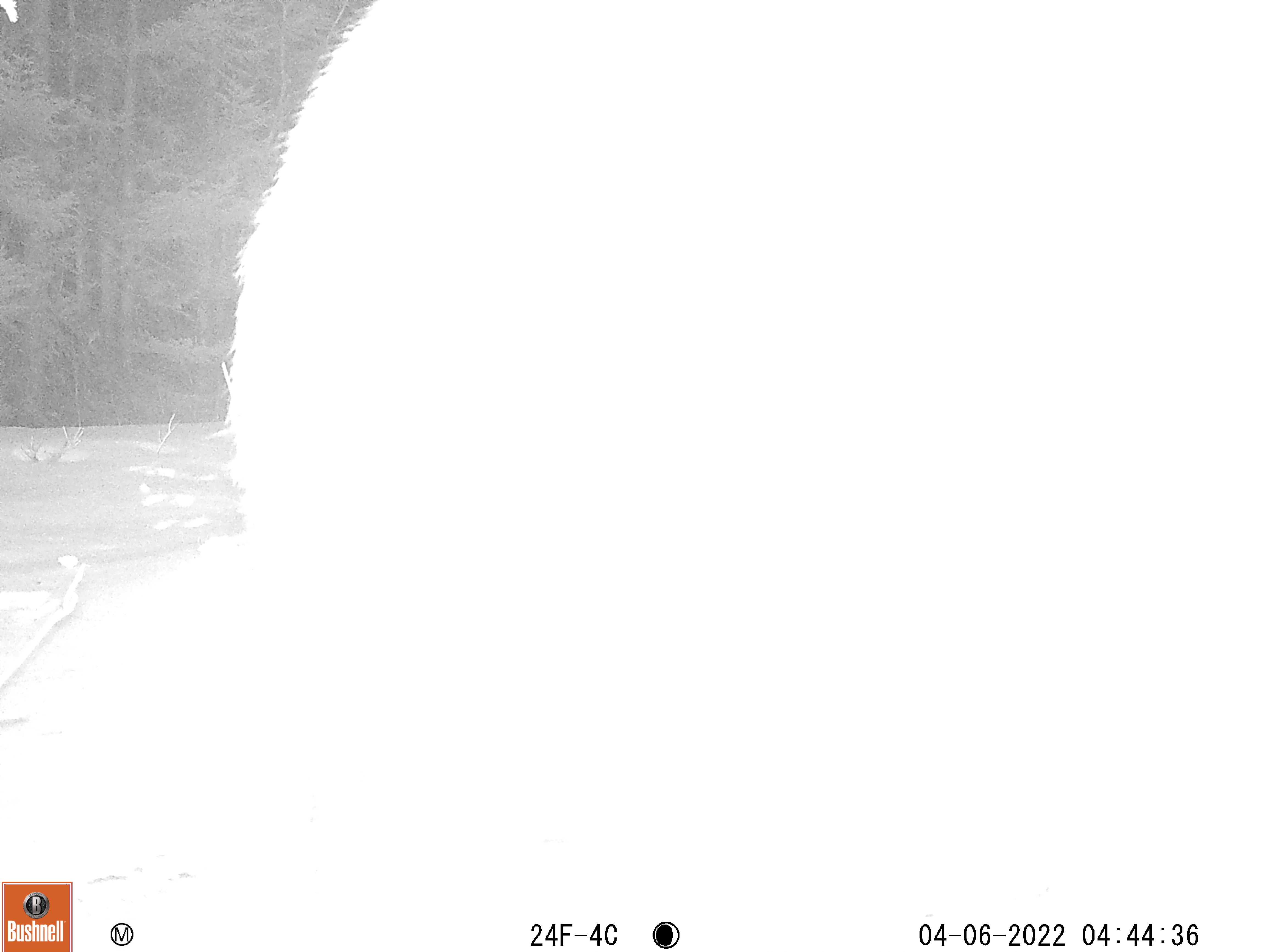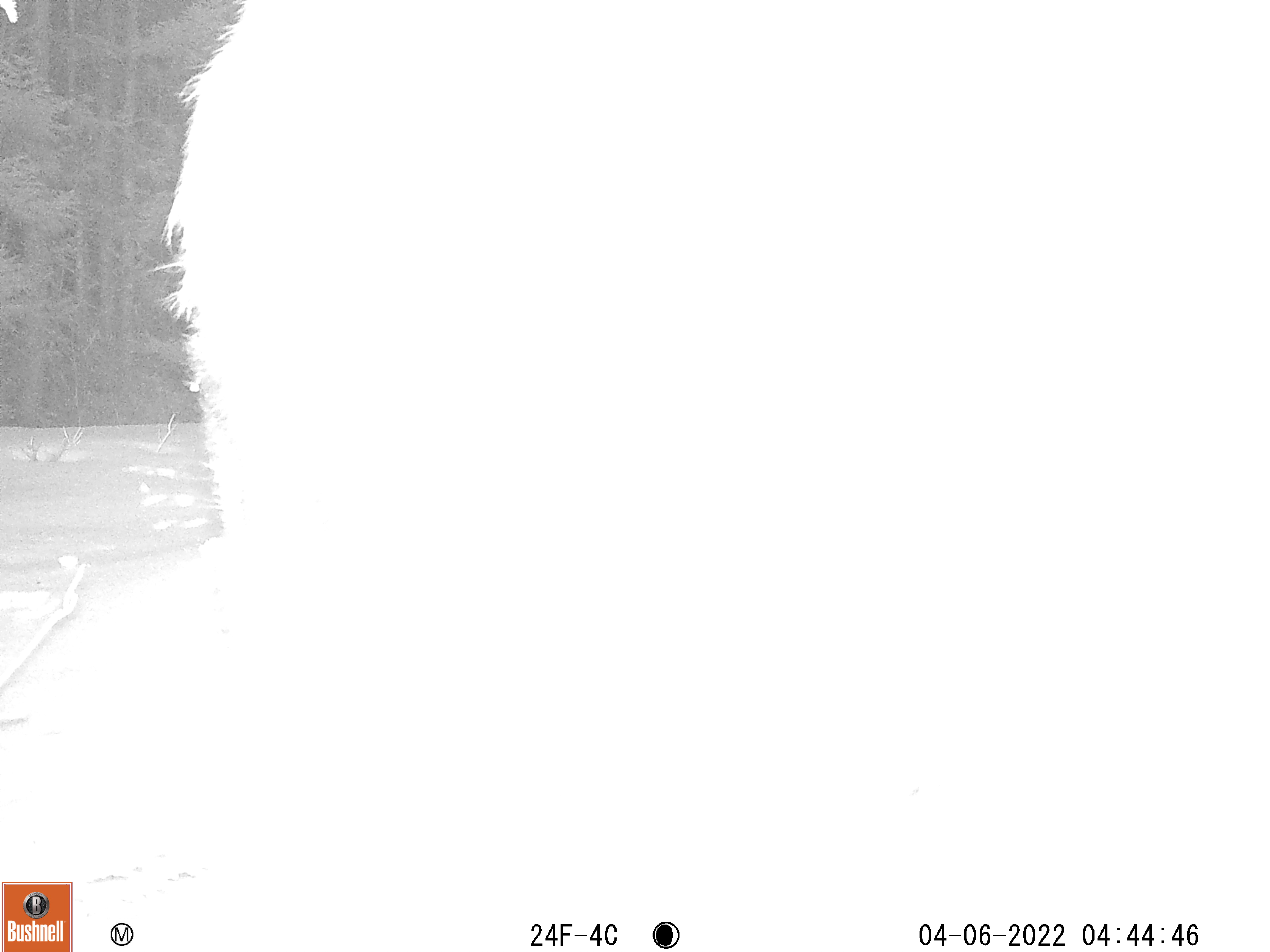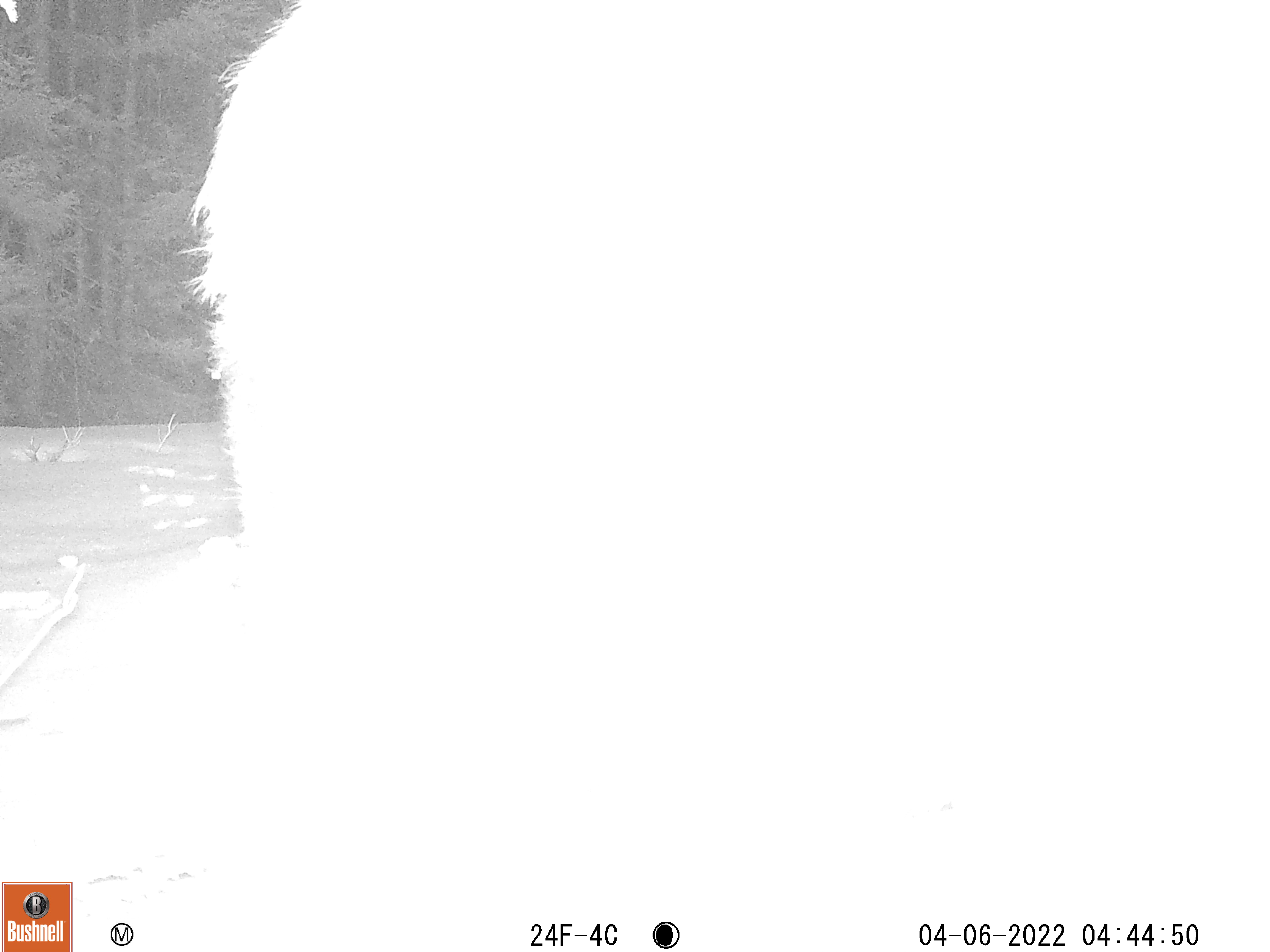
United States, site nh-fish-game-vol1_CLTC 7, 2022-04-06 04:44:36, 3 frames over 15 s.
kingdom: Animalia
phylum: Chordata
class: Mammalia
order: Artiodactyla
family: Cervidae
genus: Alces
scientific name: Alces alces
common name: moose